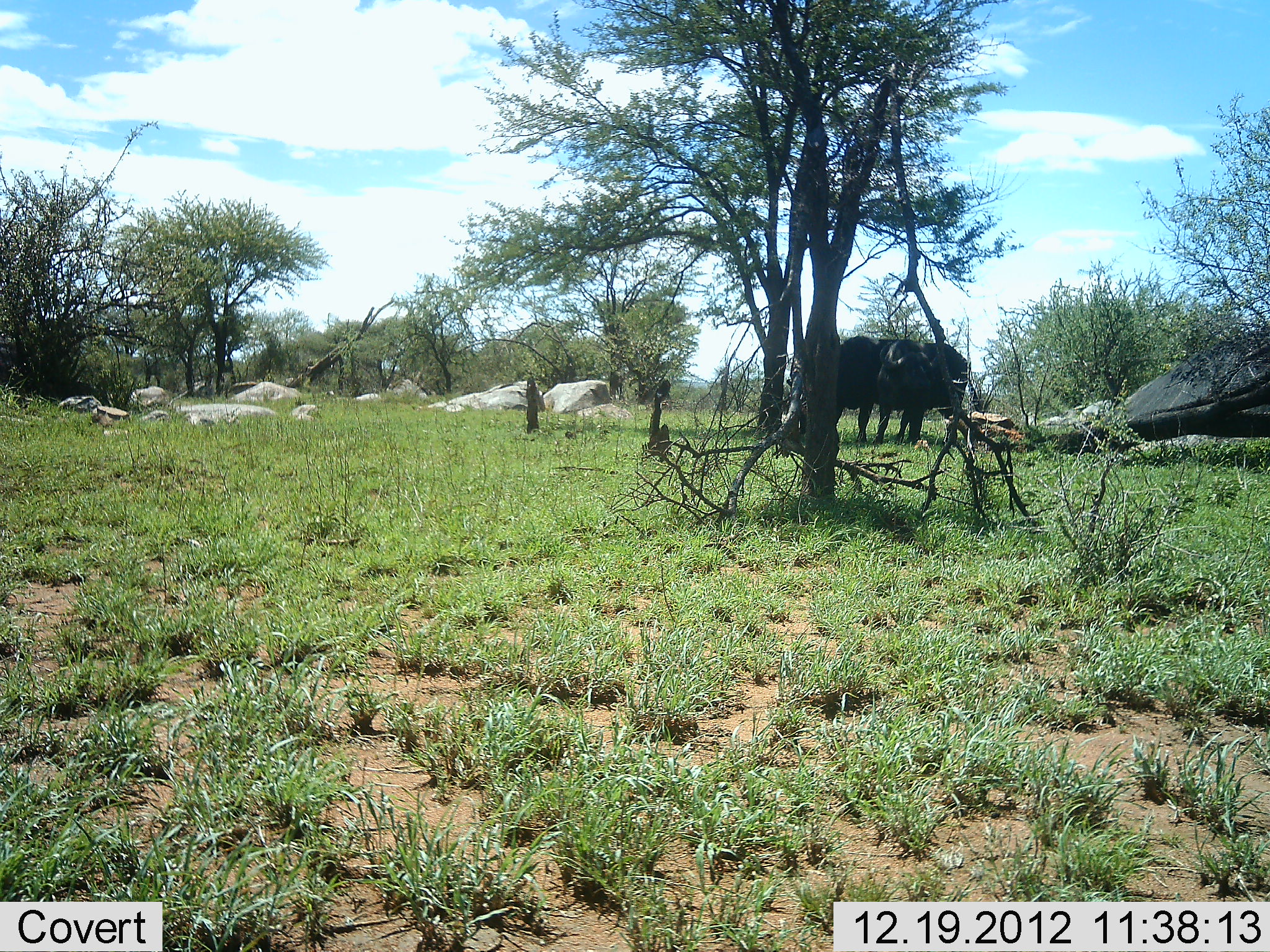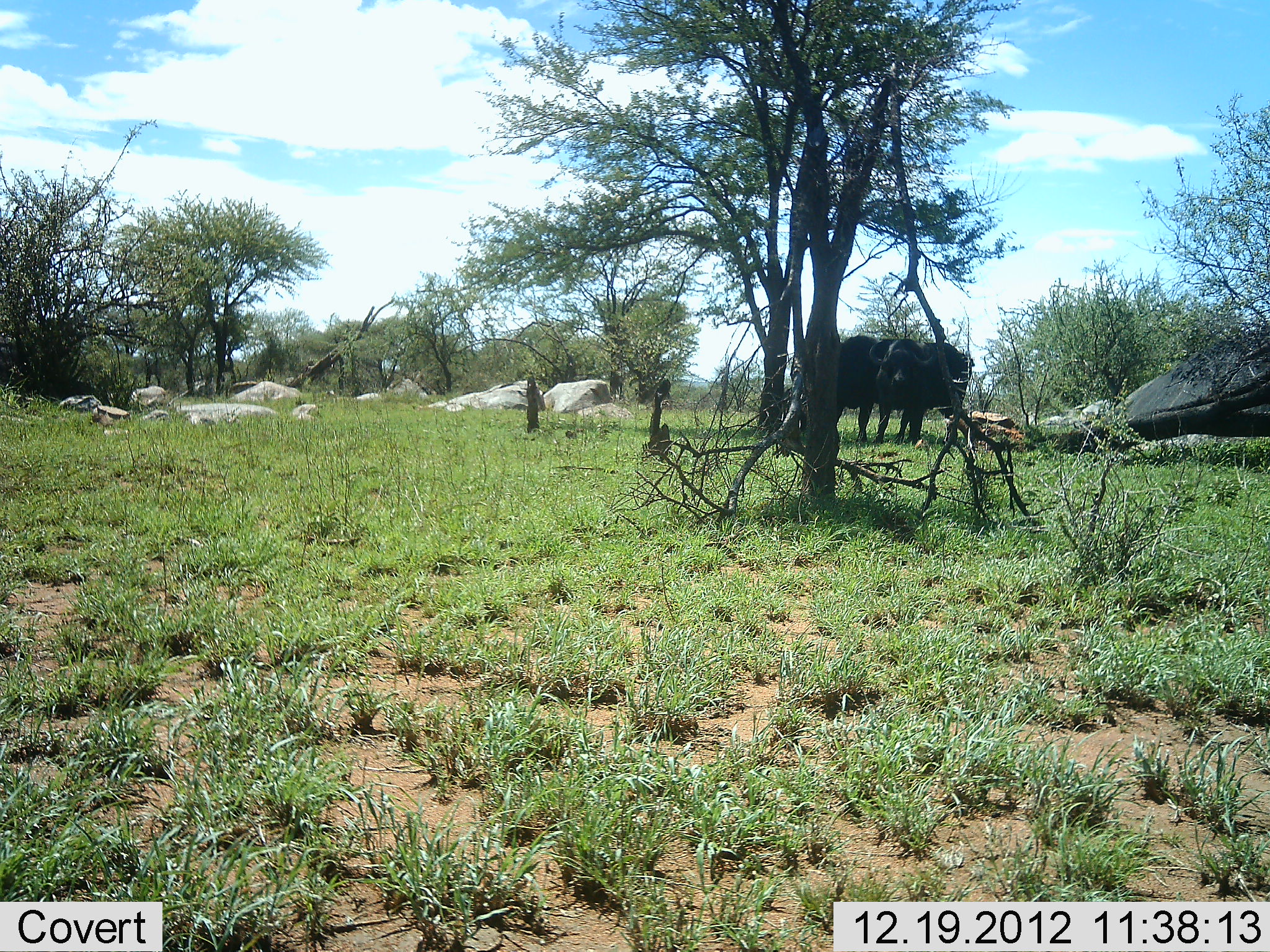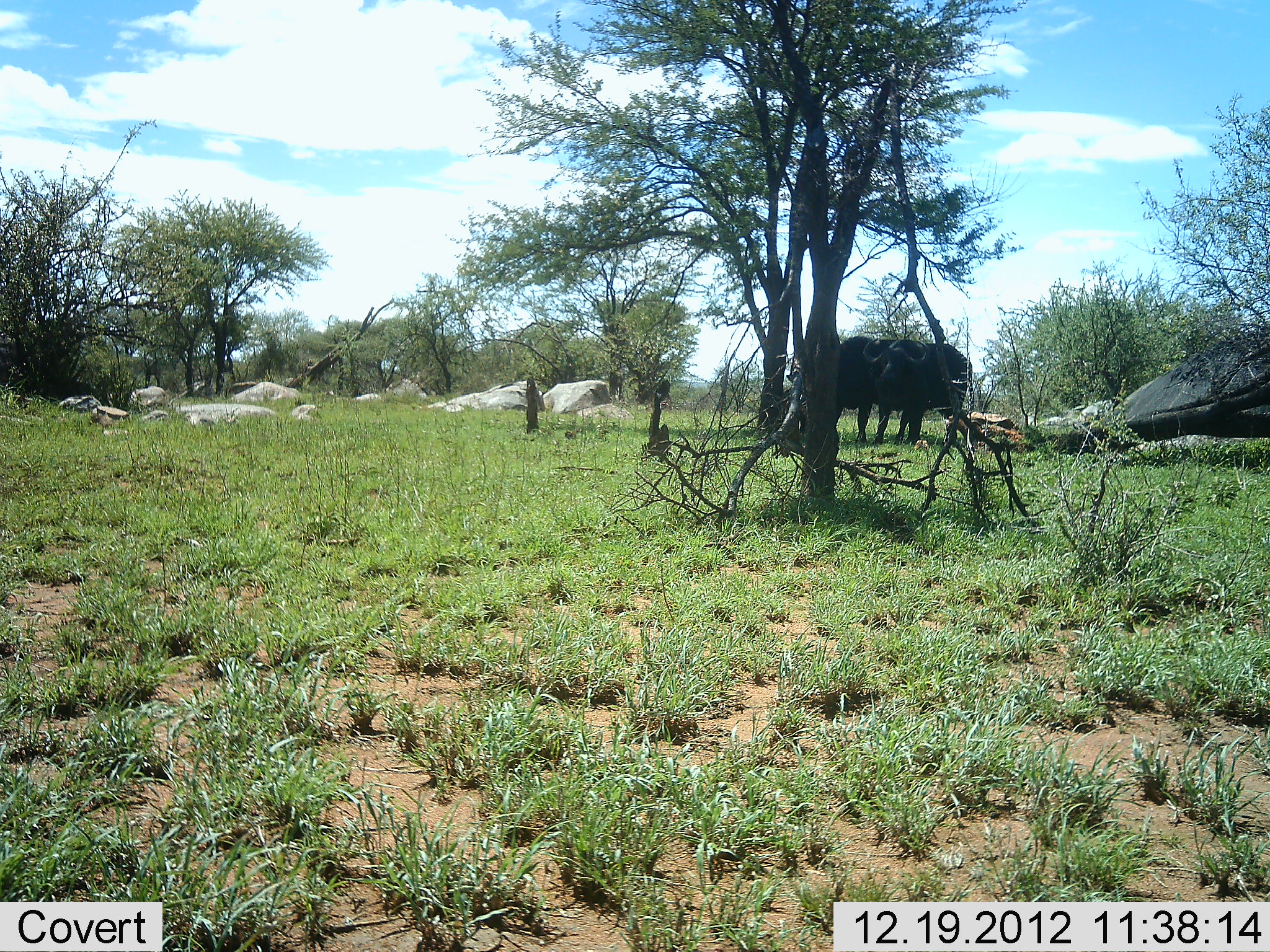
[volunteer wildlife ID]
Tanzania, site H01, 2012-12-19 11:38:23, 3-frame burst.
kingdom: Animalia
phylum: Chordata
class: Mammalia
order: Artiodactyla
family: Bovidae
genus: Syncerus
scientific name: Syncerus caffer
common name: cape buffalo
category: buffalo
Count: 2.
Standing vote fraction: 94%.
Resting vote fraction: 6%.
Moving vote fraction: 0%.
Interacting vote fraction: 0%.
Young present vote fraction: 0%.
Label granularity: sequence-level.